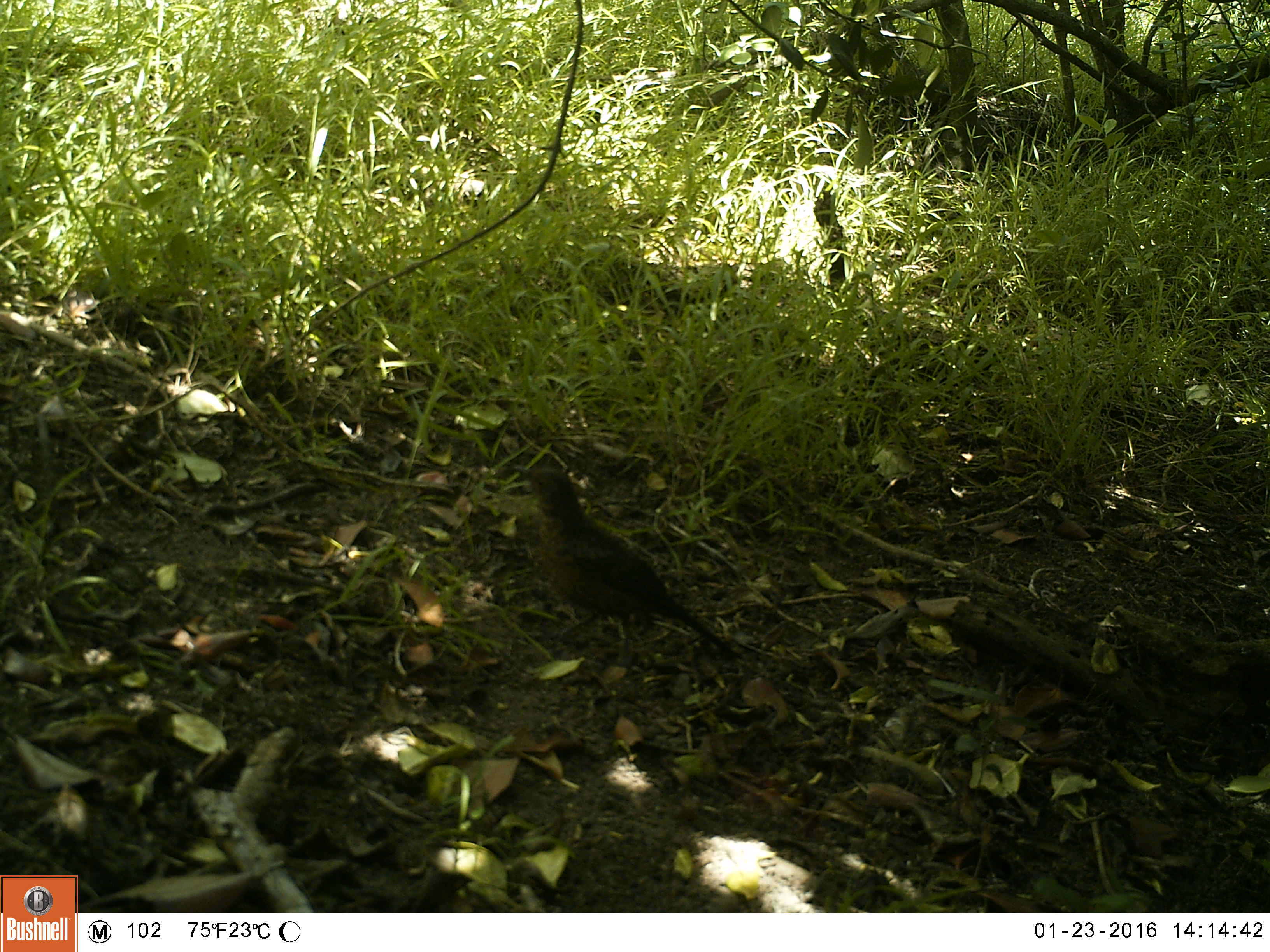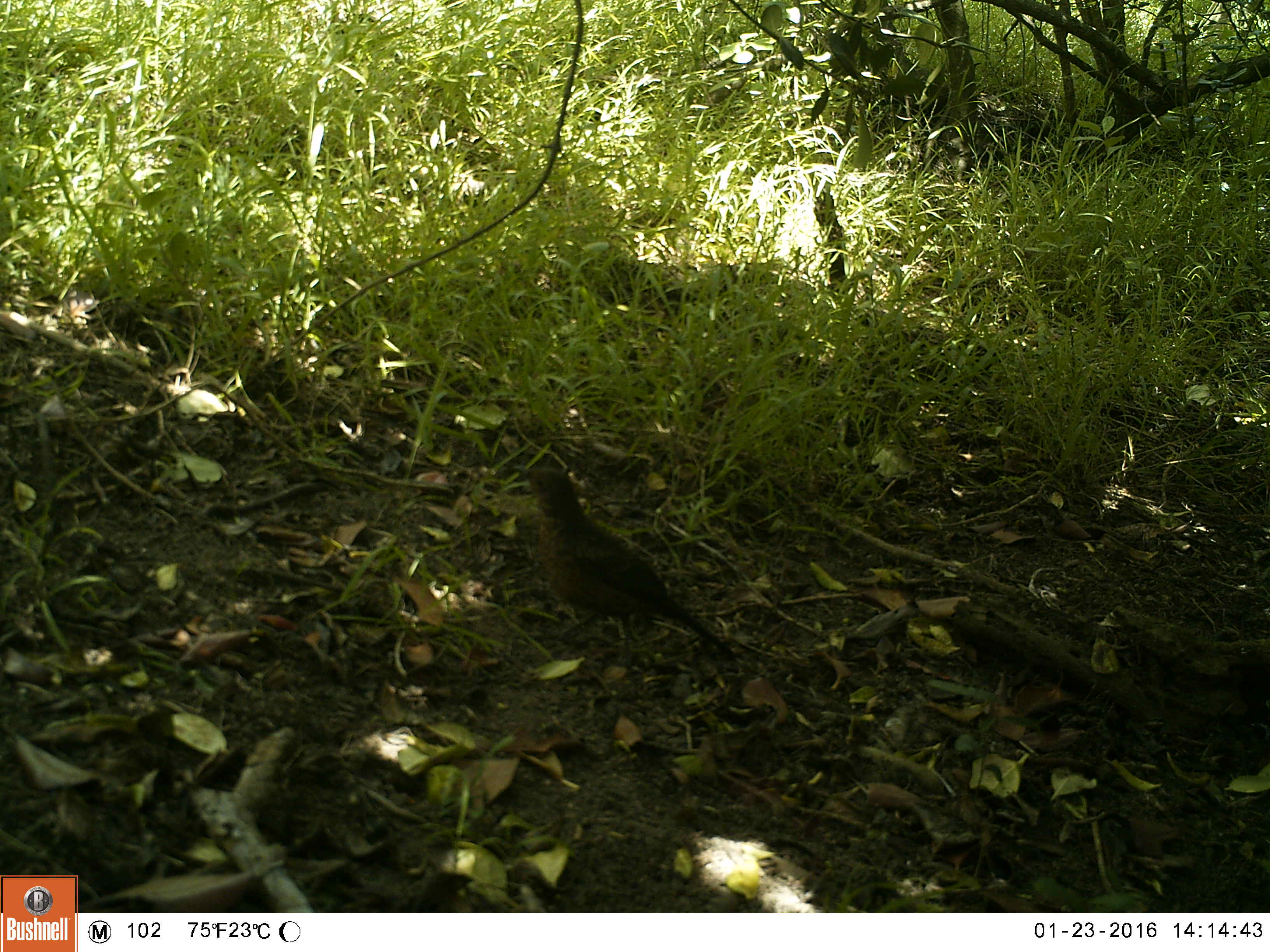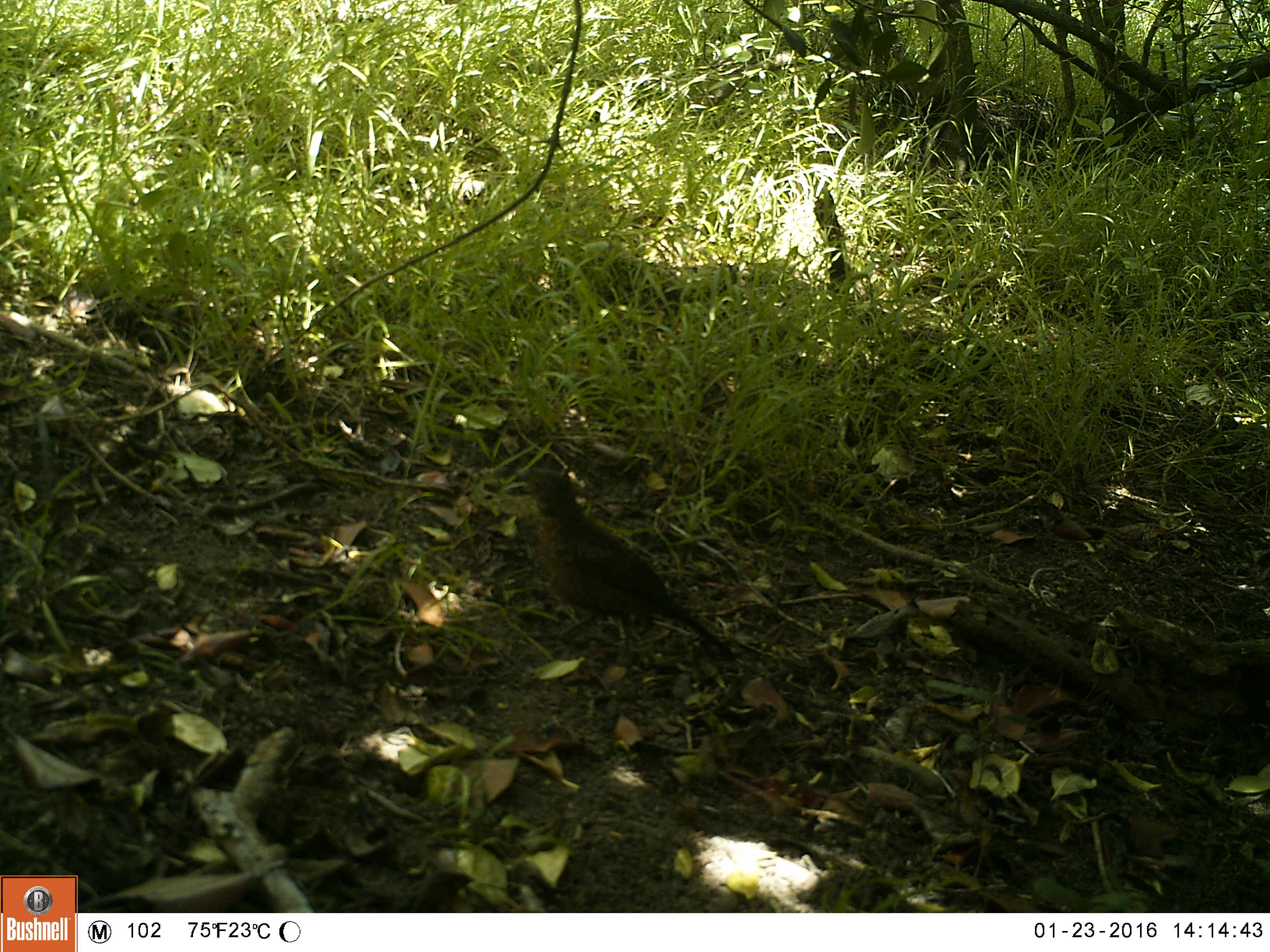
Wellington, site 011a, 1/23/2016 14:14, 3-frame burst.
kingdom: Animalia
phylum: Chordata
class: Aves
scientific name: Aves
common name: bird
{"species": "bird (Aves)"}